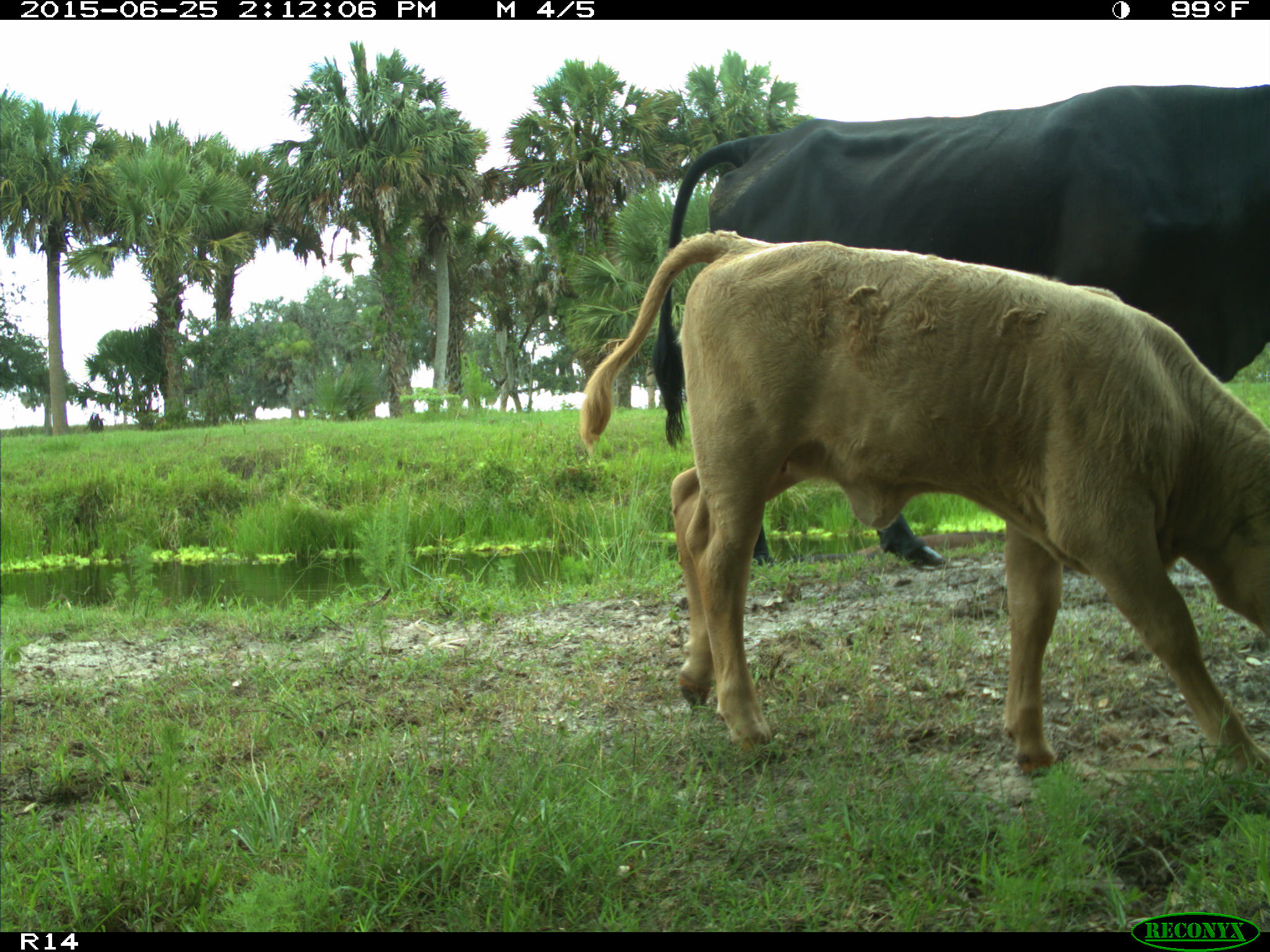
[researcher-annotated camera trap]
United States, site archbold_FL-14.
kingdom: Animalia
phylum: Chordata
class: Mammalia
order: Artiodactyla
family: Bovidae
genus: Bos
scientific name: Bos taurus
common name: domestic cow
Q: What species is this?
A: Bos taurus (domestic cow).